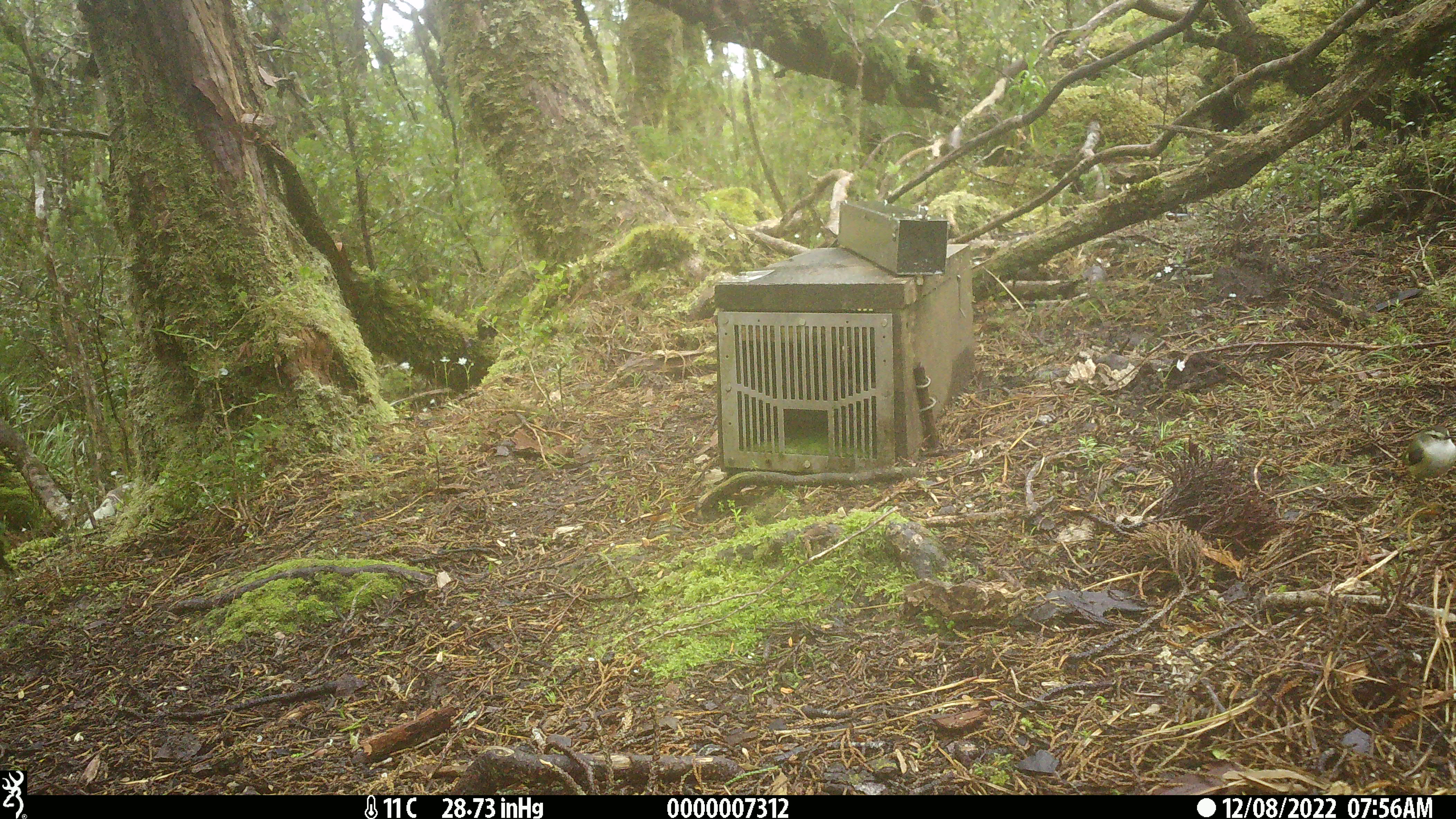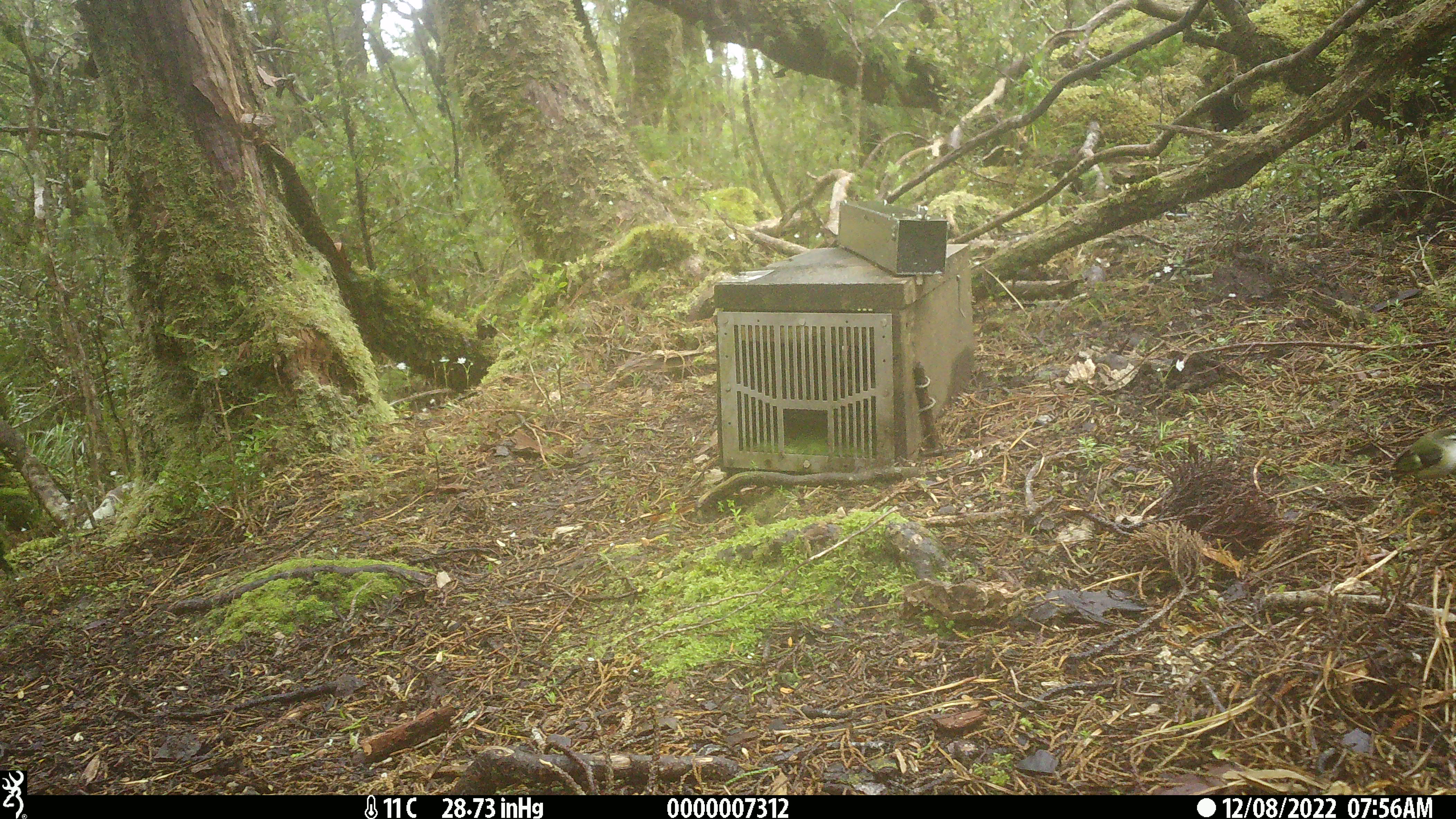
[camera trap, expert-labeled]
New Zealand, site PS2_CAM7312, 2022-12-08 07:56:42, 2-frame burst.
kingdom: Animalia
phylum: Chordata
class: Aves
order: Passeriformes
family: Acanthisittidae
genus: Acanthisitta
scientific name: Acanthisitta chloris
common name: rifleman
Rifleman (Acanthisitta chloris).